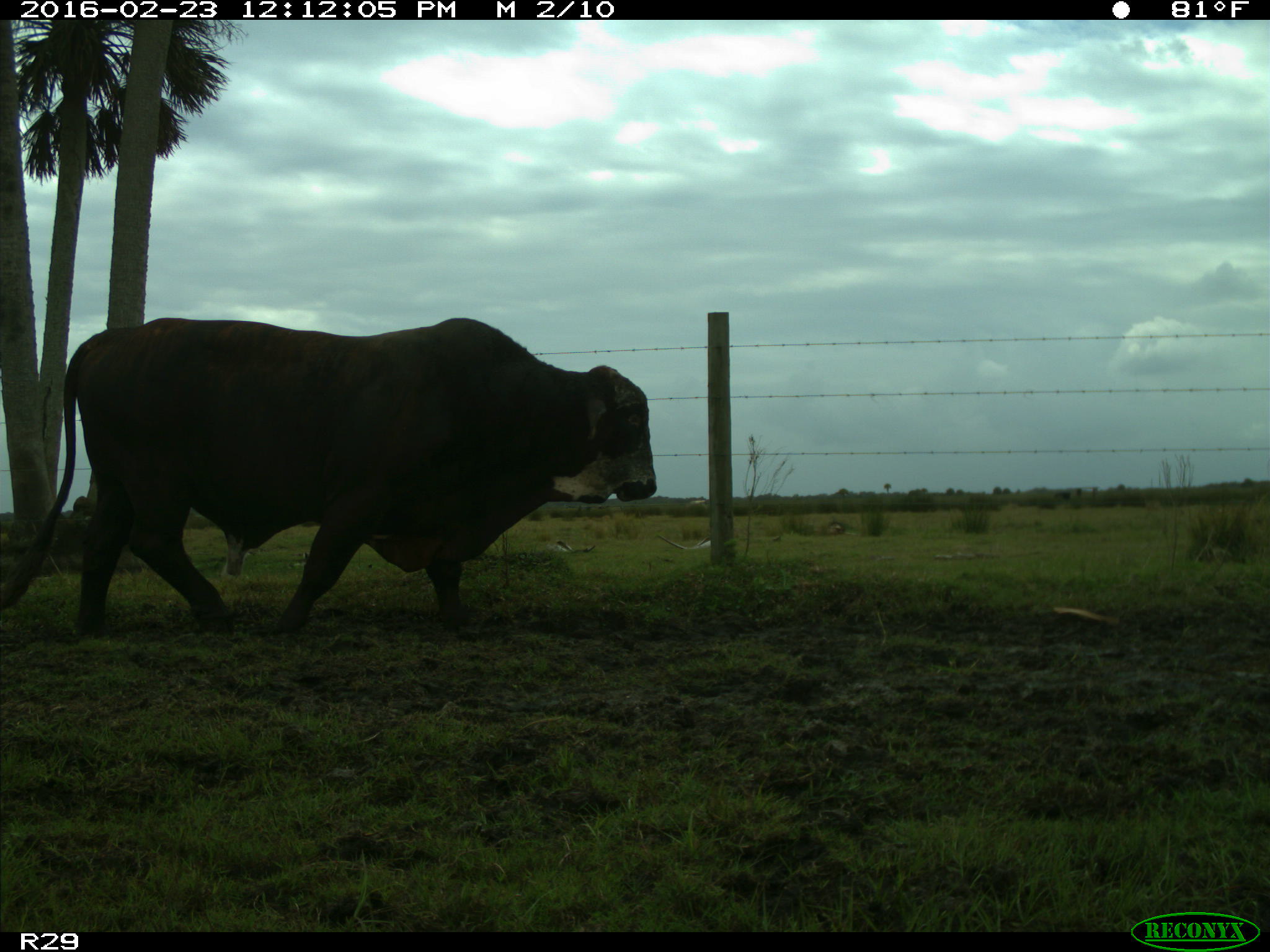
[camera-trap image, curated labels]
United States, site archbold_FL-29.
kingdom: Animalia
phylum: Chordata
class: Mammalia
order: Artiodactyla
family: Bovidae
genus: Bos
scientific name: Bos taurus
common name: domestic cow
Bos taurus (domestic cow).